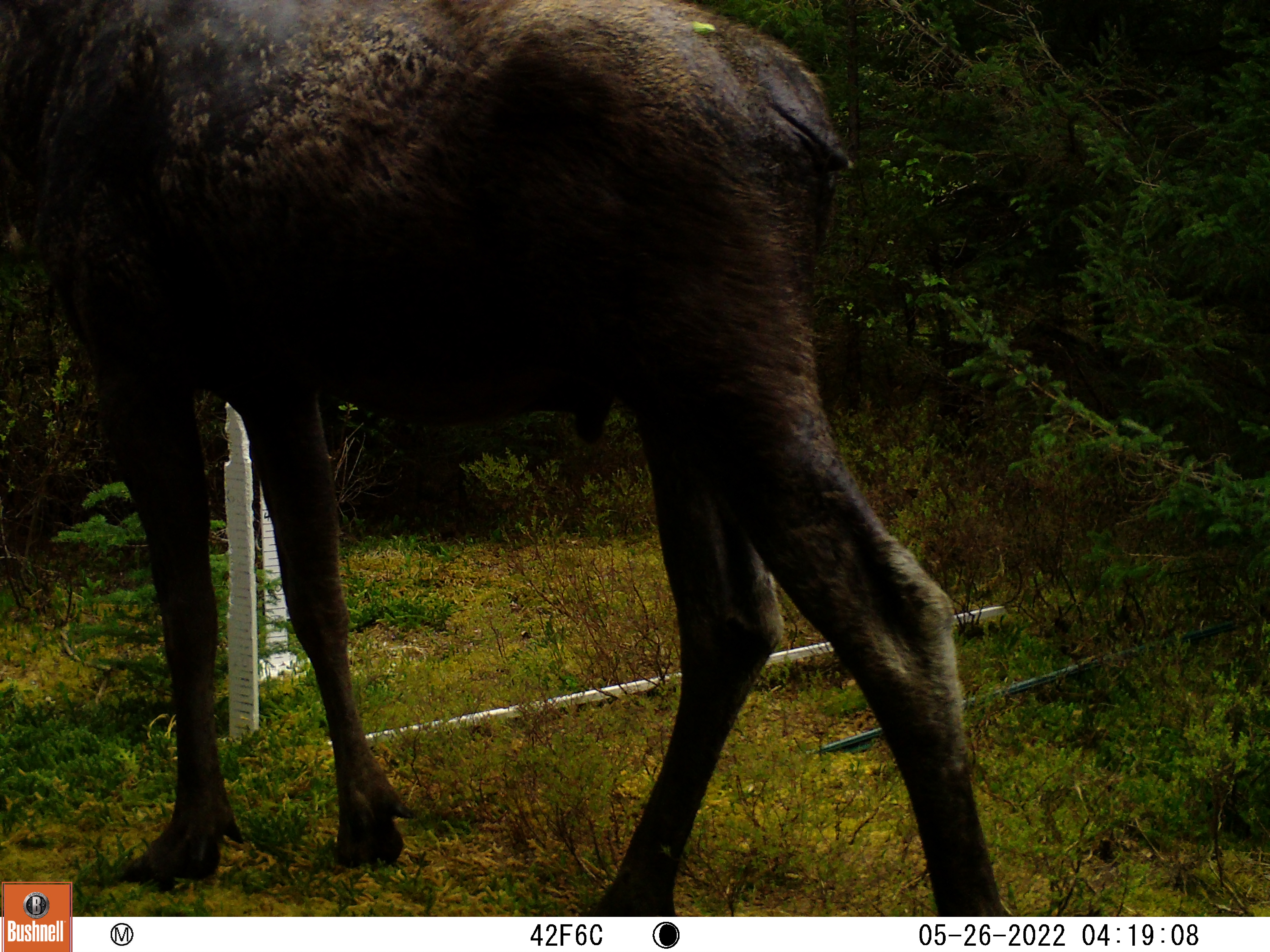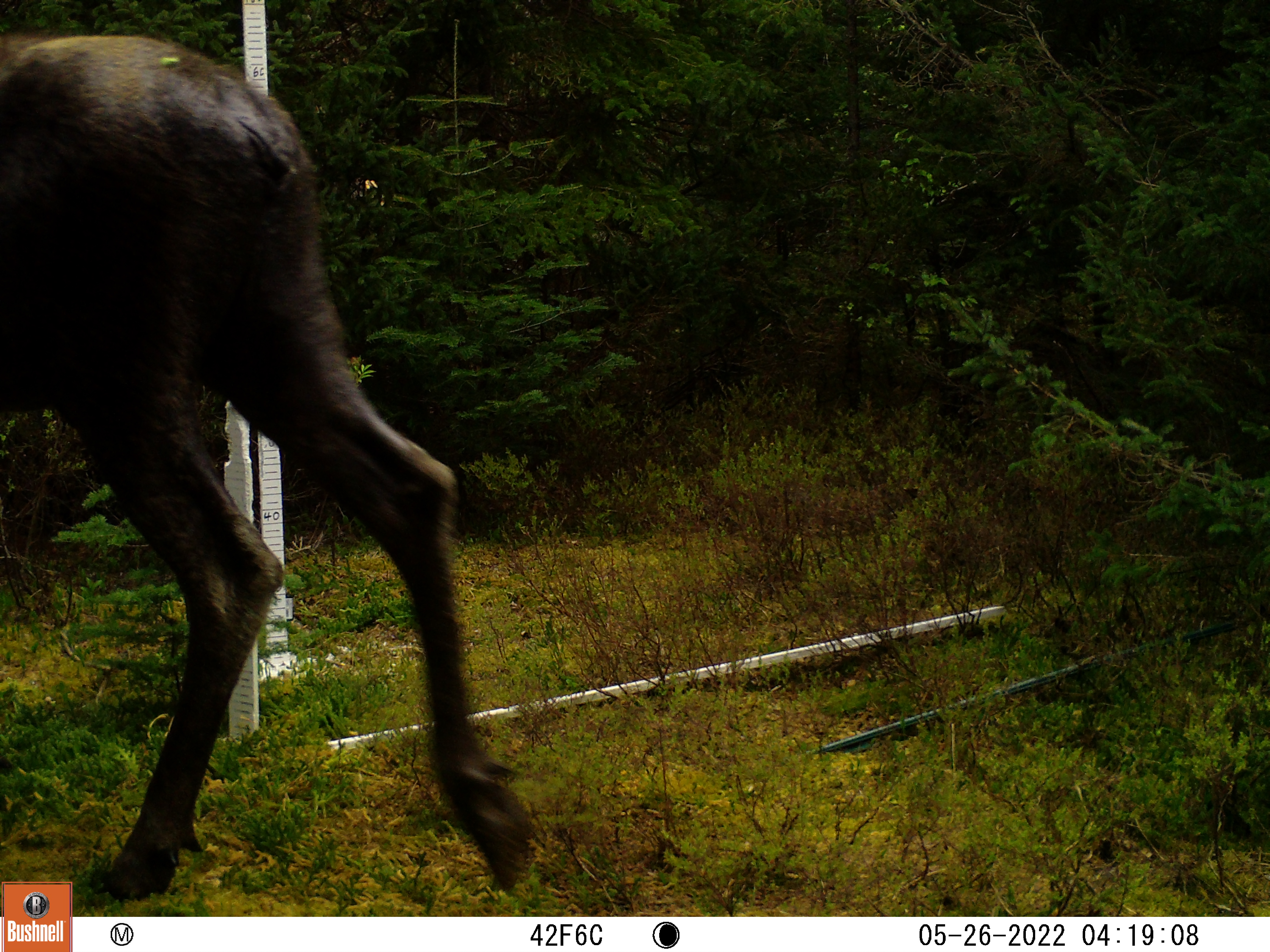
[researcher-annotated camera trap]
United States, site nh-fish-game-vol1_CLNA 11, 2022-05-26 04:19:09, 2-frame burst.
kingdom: Animalia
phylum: Chordata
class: Mammalia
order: Artiodactyla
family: Cervidae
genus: Alces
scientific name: Alces alces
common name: moose